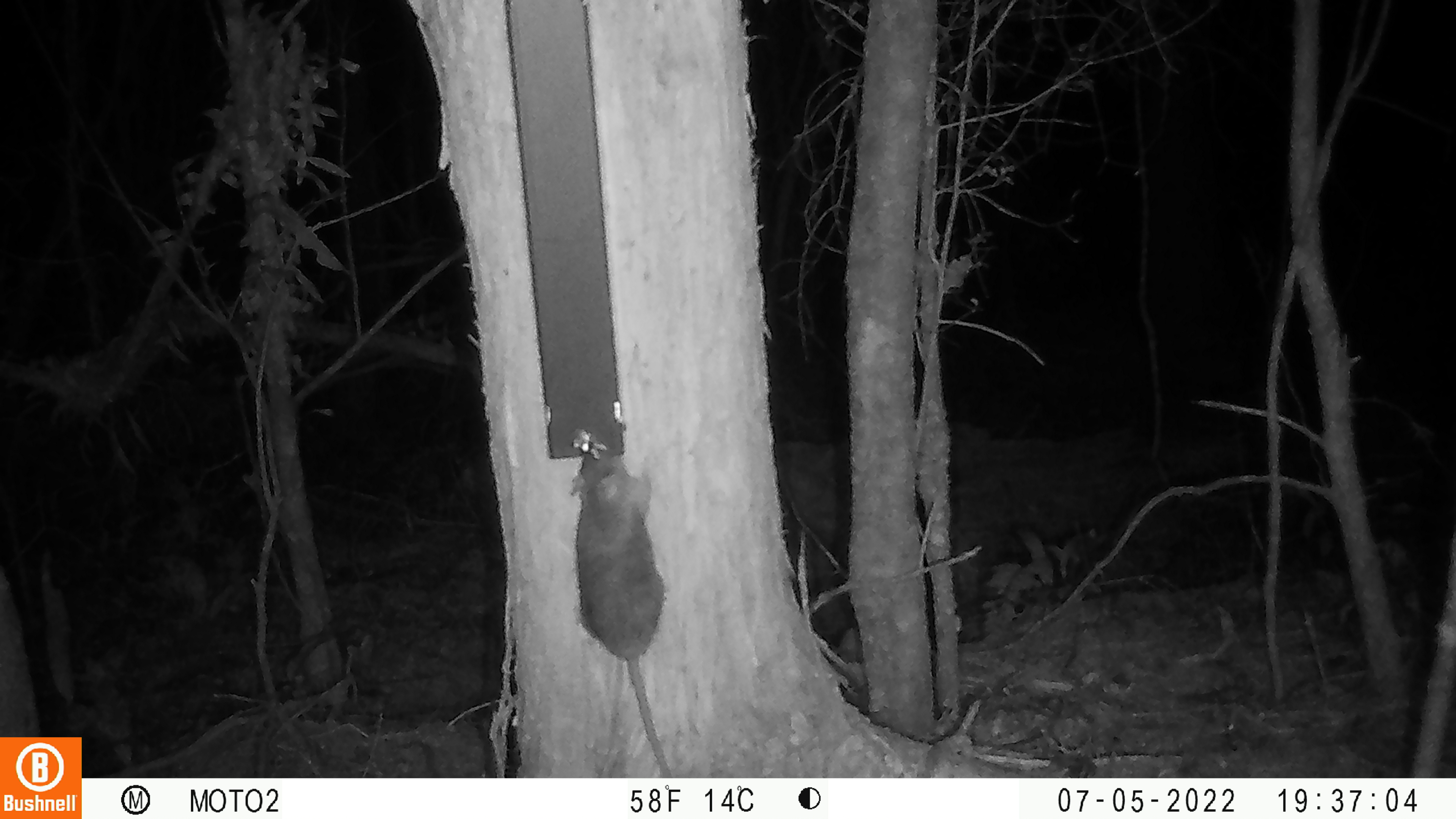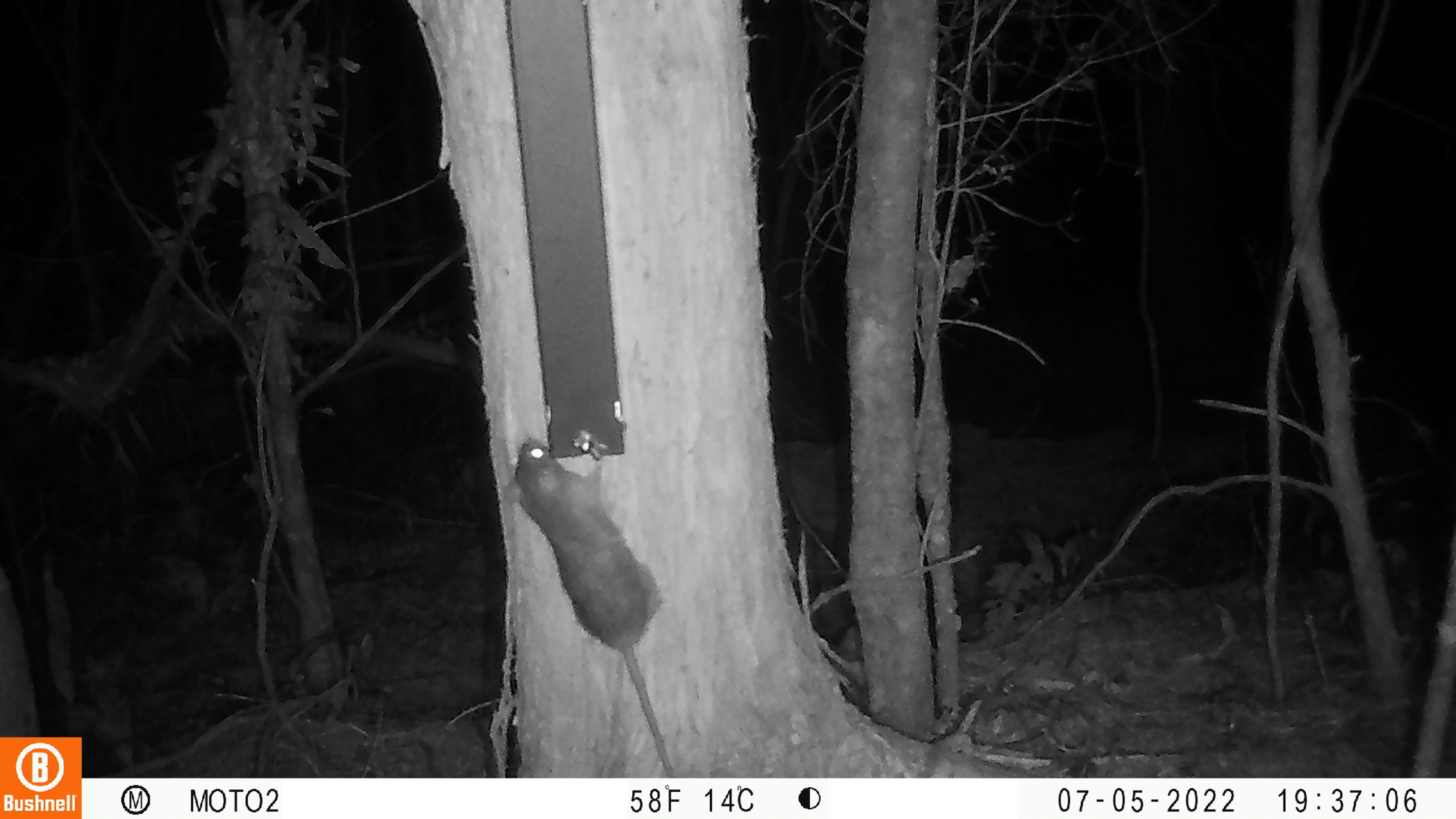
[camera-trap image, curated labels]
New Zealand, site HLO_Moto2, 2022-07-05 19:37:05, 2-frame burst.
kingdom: Animalia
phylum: Chordata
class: Mammalia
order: Rodentia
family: Muridae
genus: Rattus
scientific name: Rattus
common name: rat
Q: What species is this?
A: Rat (Rattus).